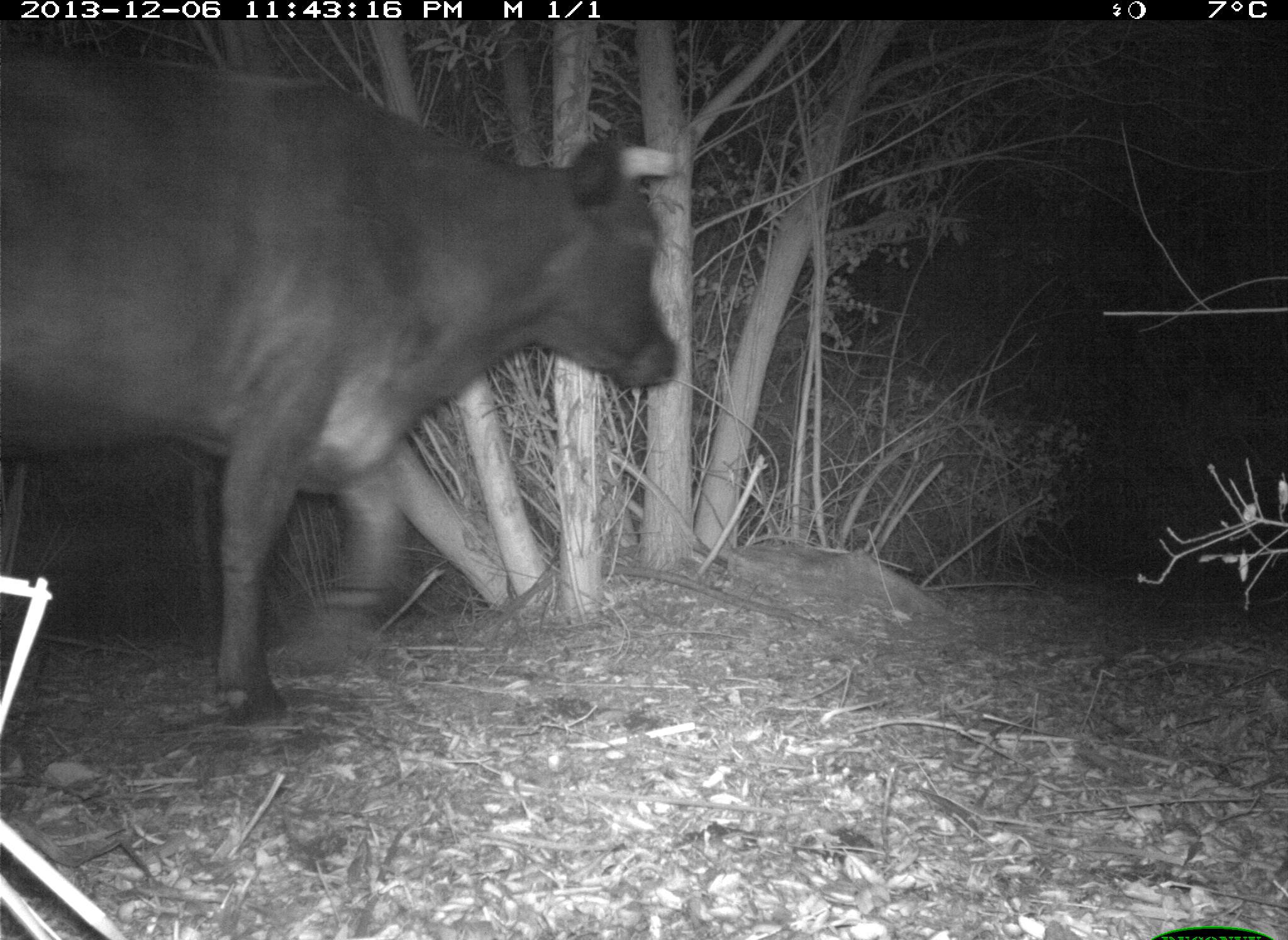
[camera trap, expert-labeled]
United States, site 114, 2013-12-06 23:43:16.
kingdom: Animalia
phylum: Chordata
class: Mammalia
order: Artiodactyla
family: Bovidae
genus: Bos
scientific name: Bos taurus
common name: cow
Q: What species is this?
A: Cow (Bos taurus).